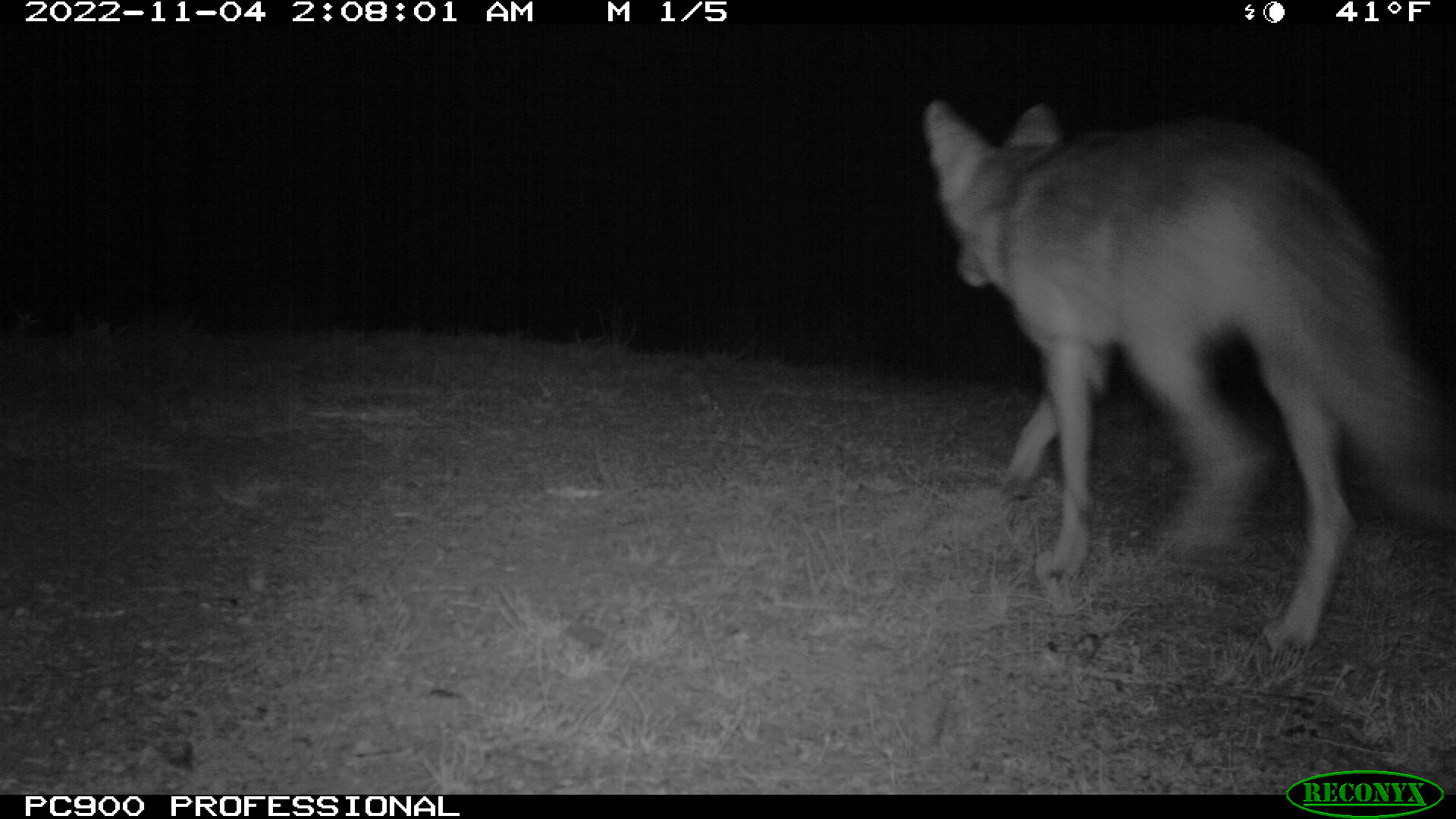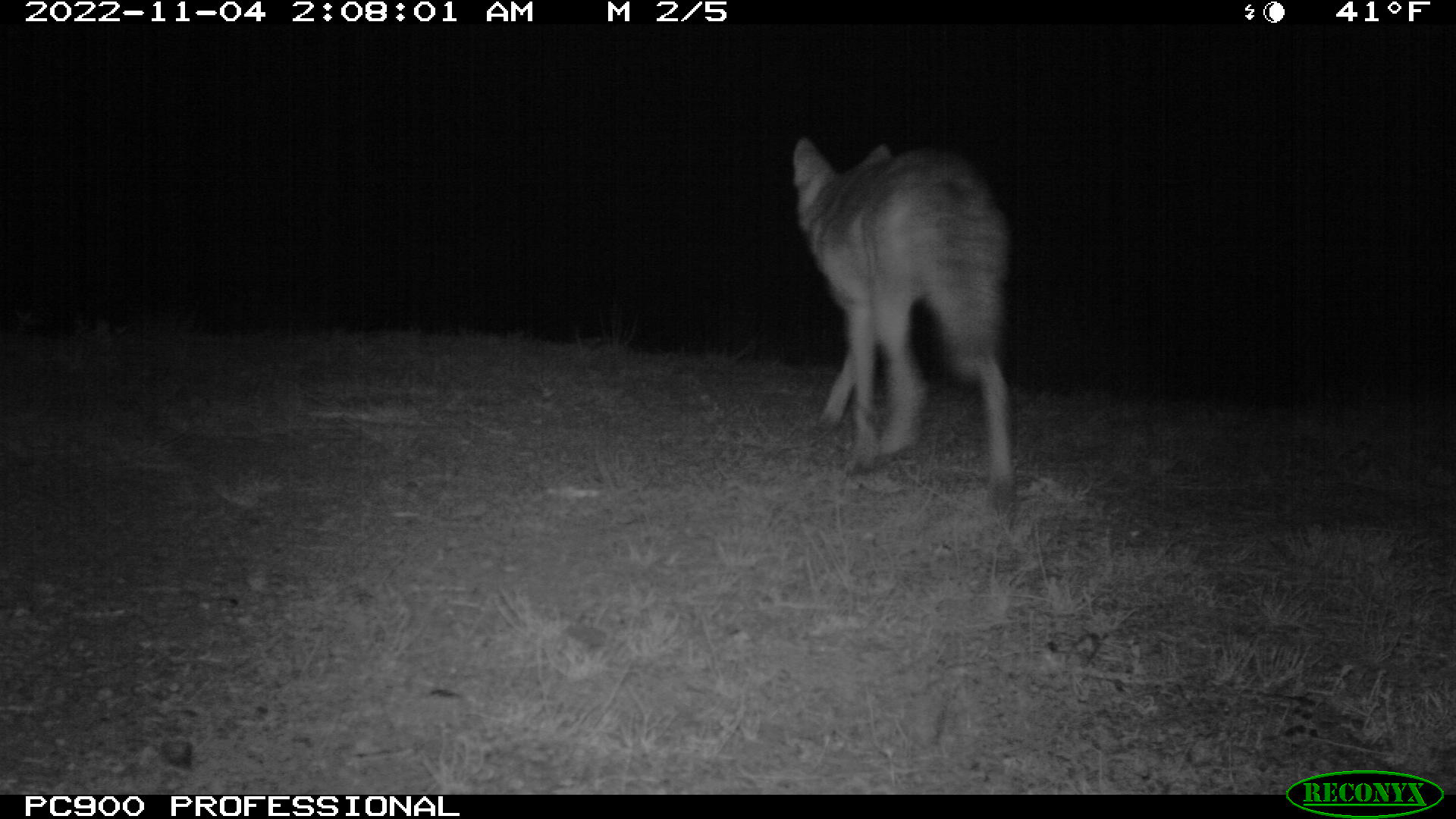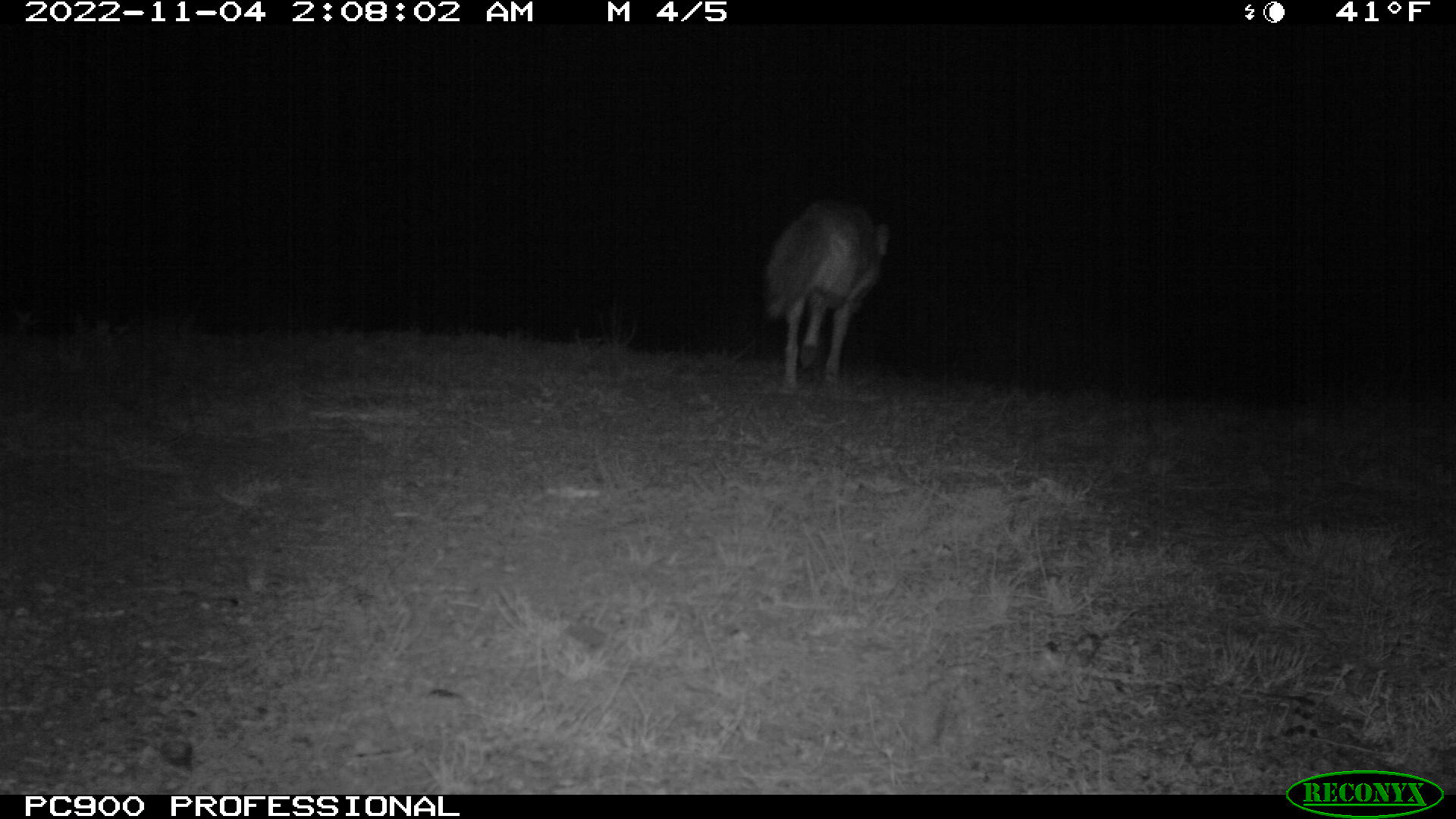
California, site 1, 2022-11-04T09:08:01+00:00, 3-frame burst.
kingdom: Animalia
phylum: Chordata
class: Mammalia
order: Carnivora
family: Canidae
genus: Canis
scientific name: Canis latrans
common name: coyote